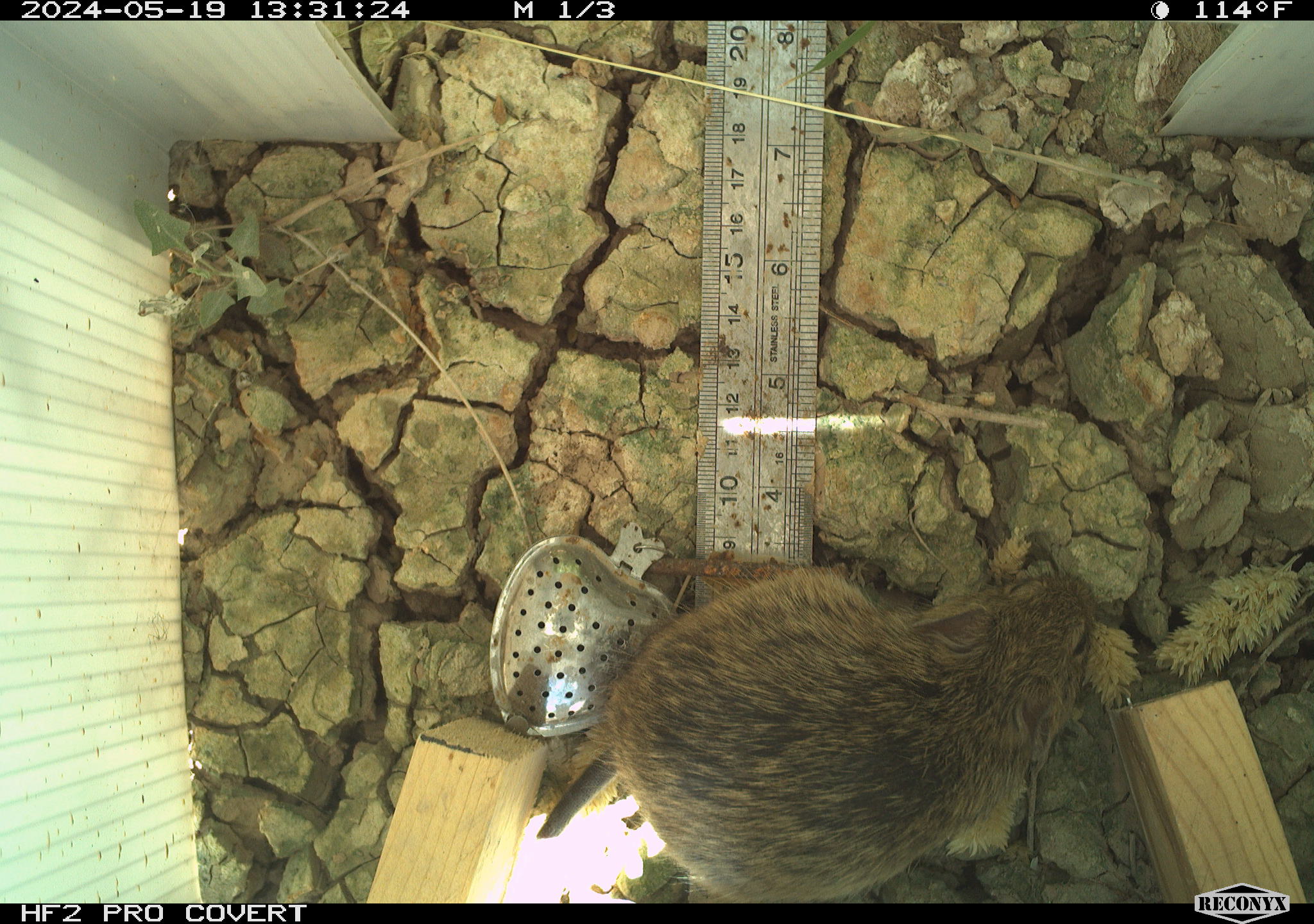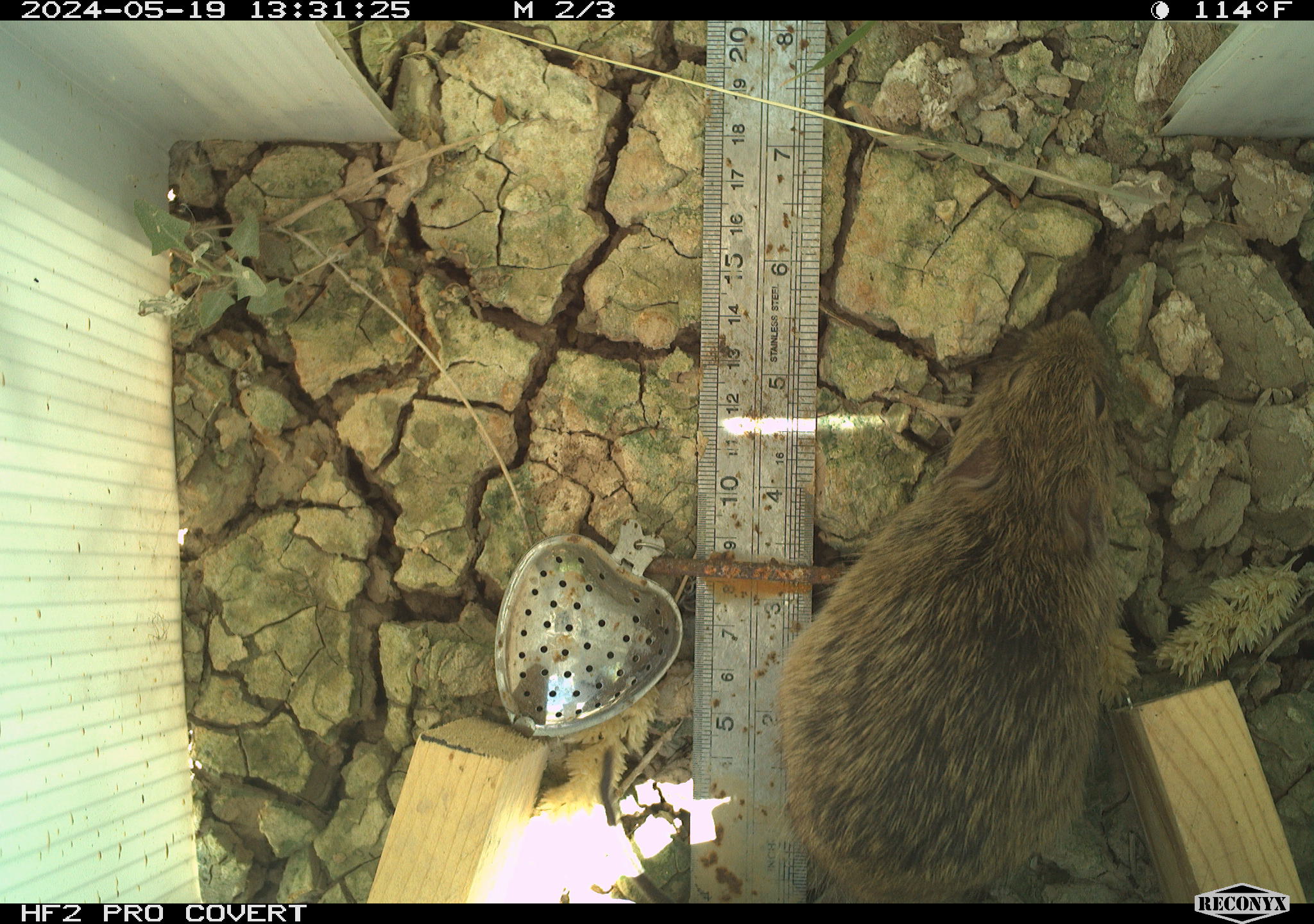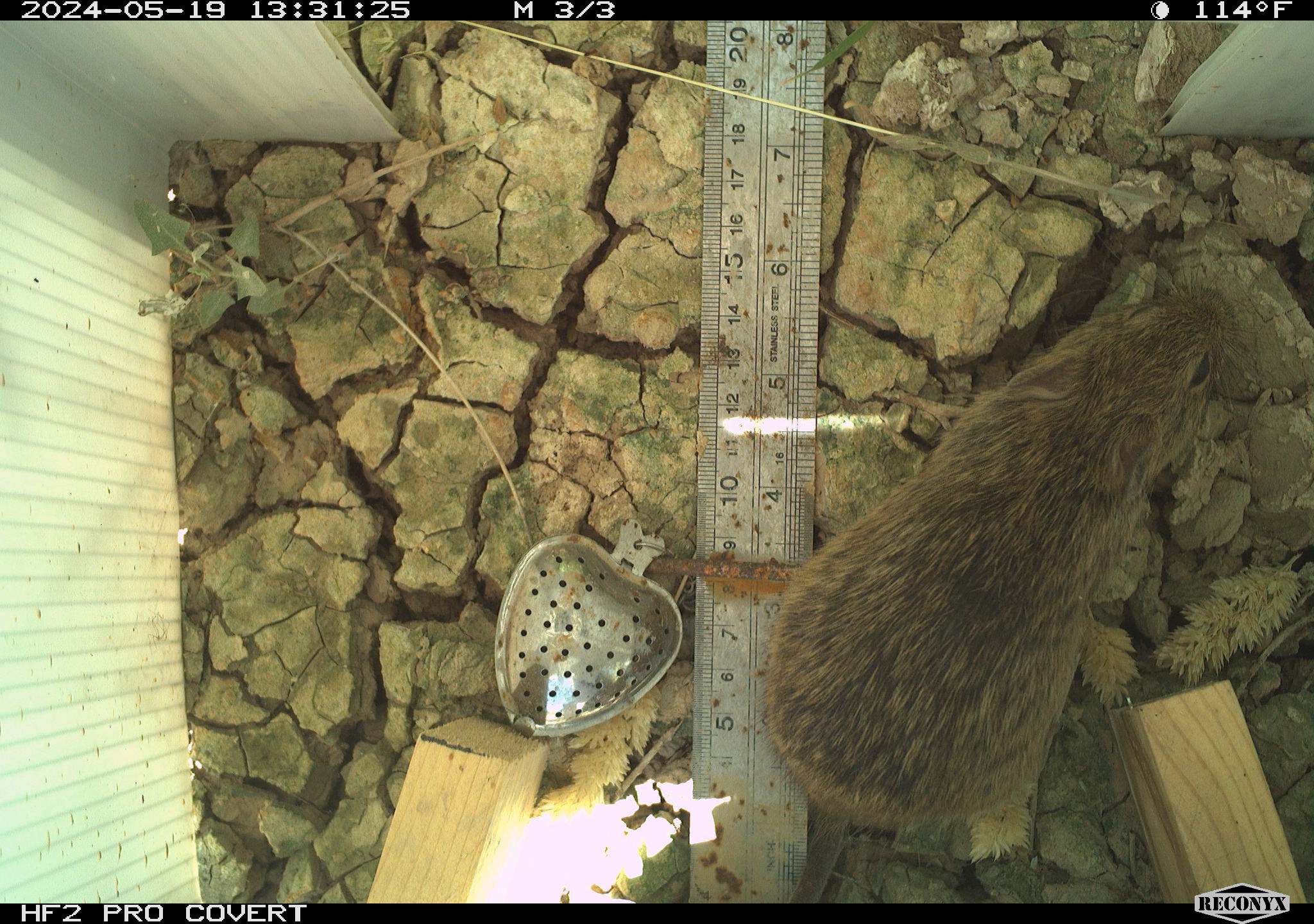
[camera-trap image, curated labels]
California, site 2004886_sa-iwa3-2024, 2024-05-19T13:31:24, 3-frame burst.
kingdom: Animalia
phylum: Chordata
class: Mammalia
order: Rodentia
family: Cricetidae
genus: Sigmodon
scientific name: Sigmodon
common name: cotton rat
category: sigmodon species